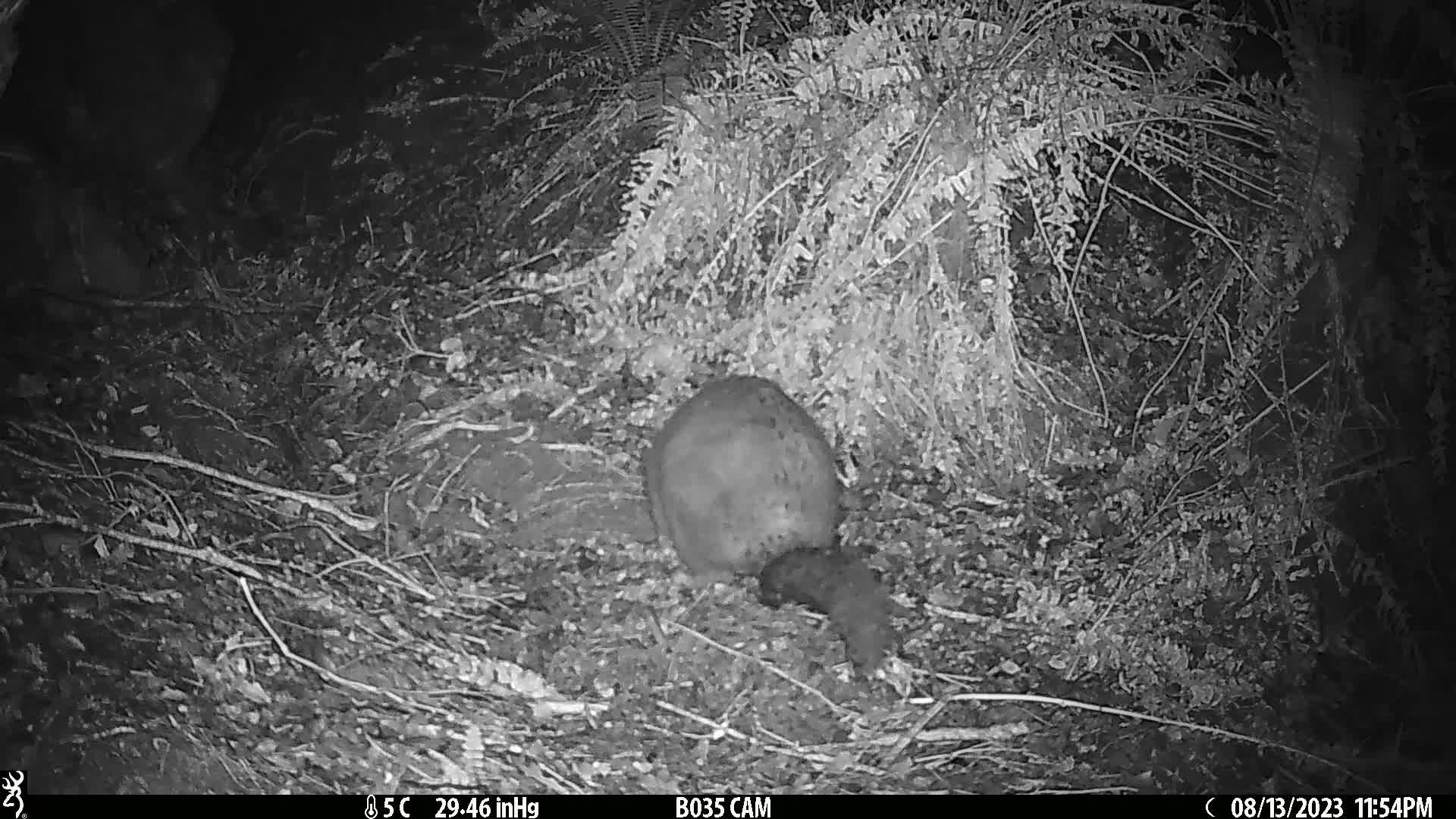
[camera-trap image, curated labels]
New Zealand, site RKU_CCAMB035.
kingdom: Animalia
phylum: Chordata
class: Mammalia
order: Diprotodontia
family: Phalangeridae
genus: Trichosurus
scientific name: Trichosurus vulpecula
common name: common brushtail possum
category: possum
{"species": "possum (common brushtail possum) (Trichosurus vulpecula)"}